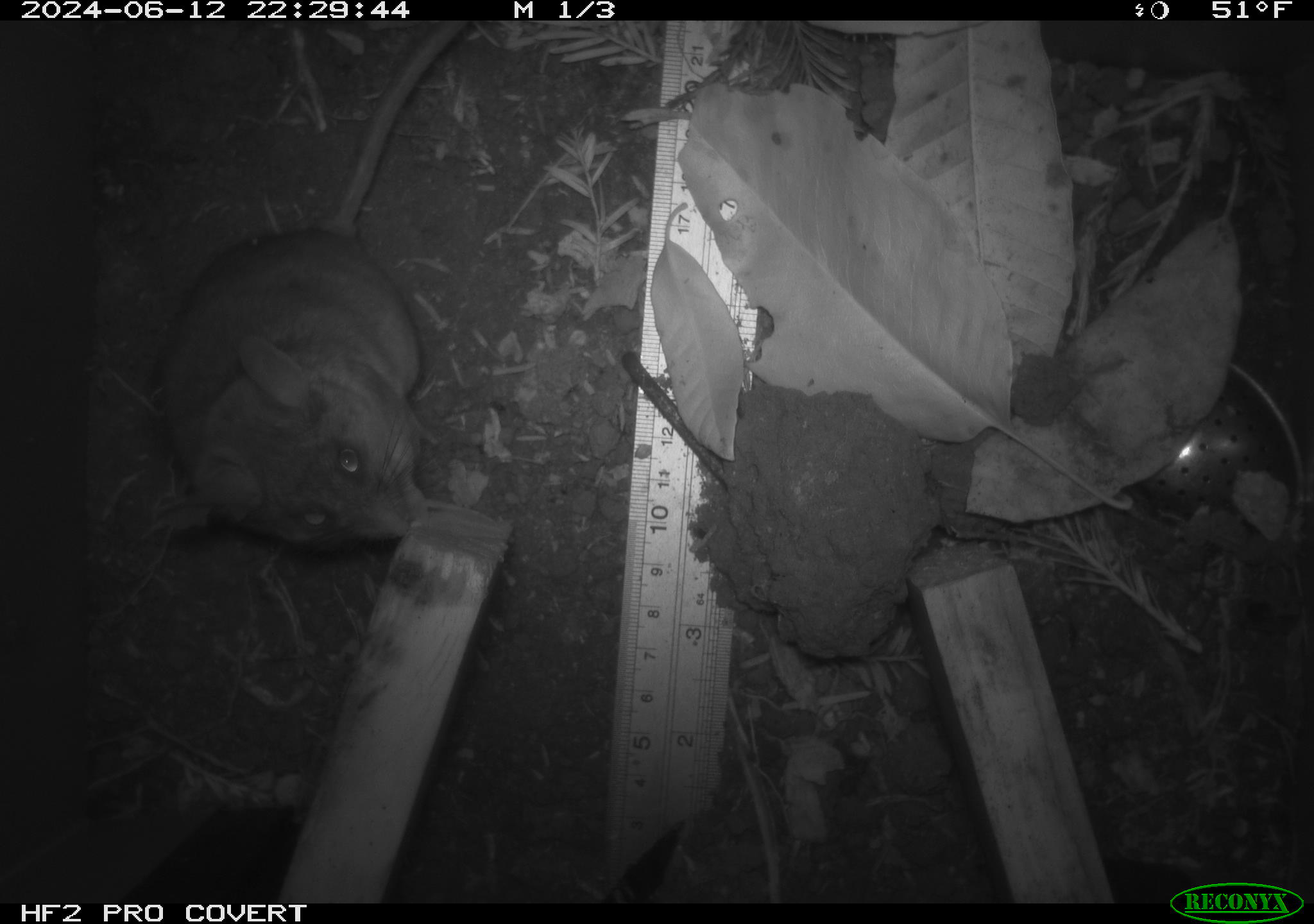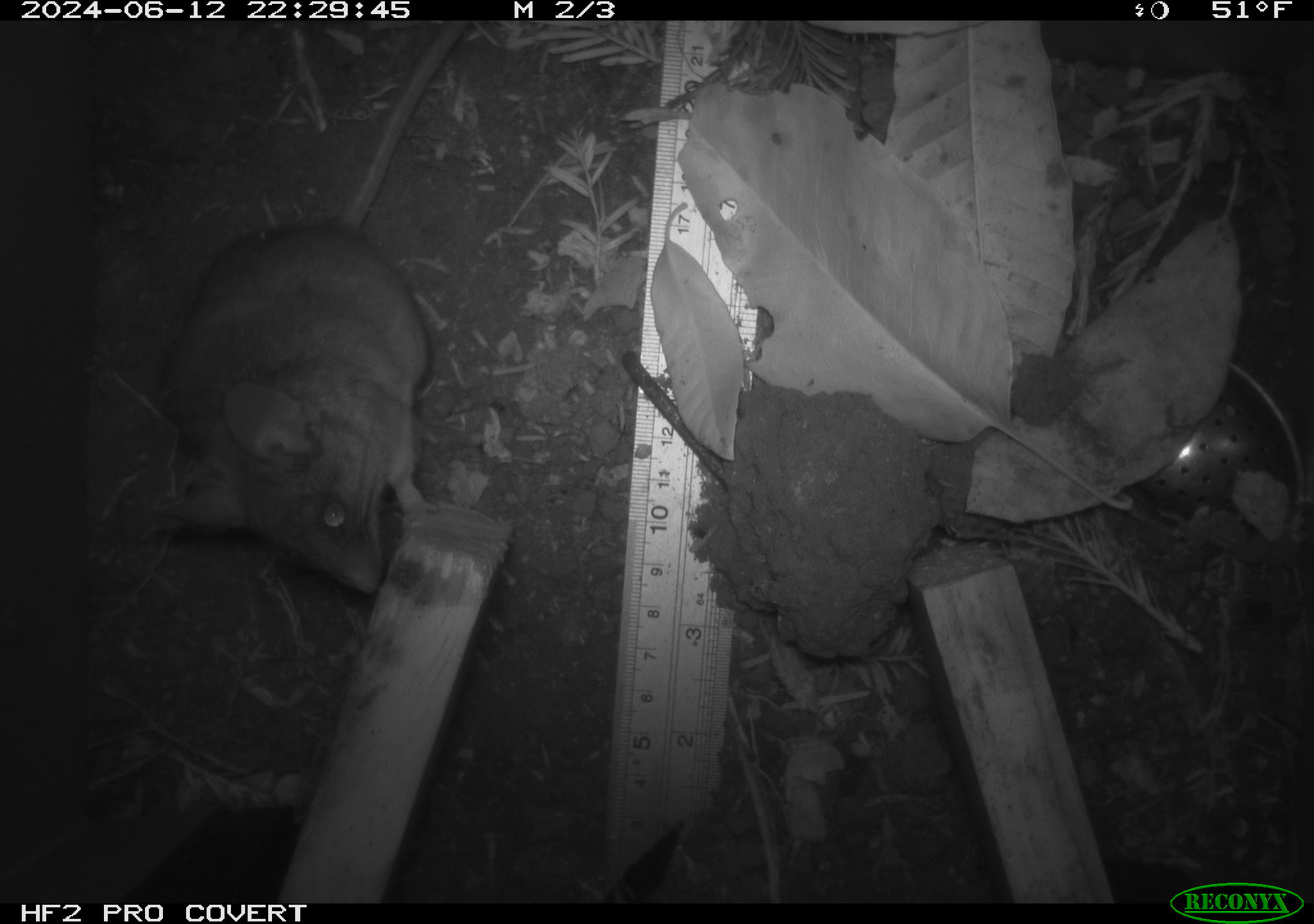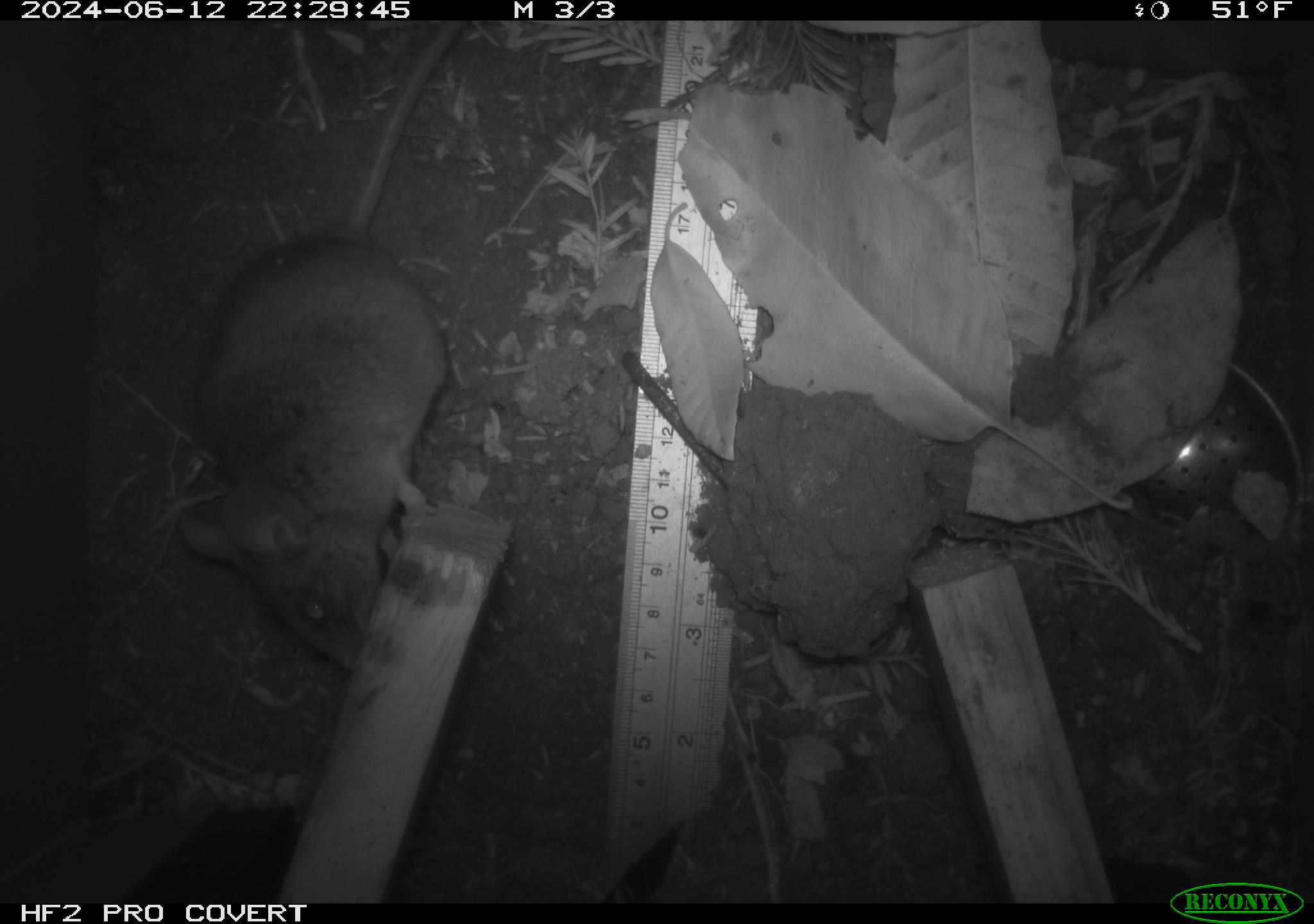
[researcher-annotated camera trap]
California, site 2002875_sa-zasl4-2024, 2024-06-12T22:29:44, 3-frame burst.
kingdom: Animalia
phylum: Chordata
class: Mammalia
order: Rodentia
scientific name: Rodentia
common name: rodent